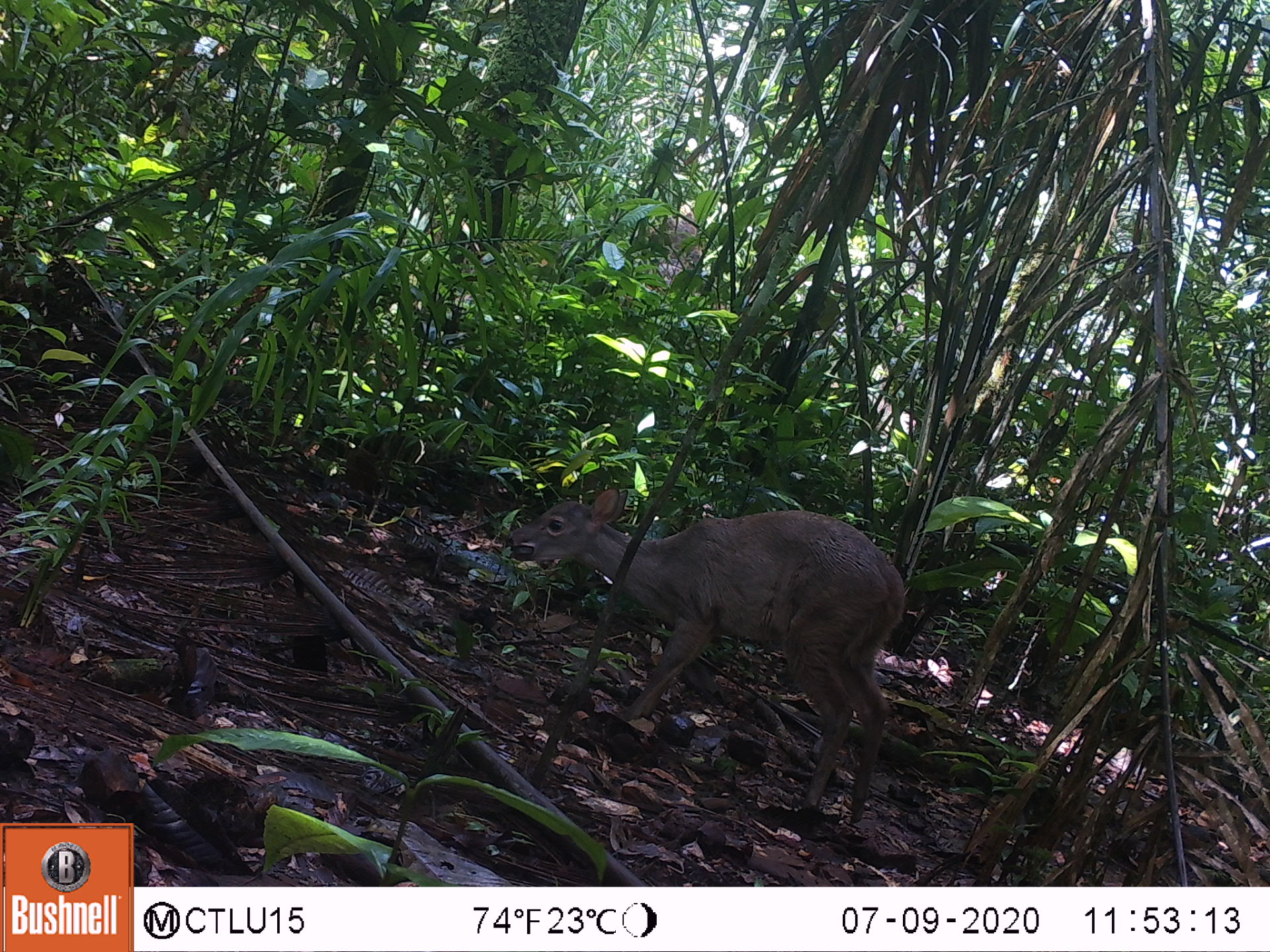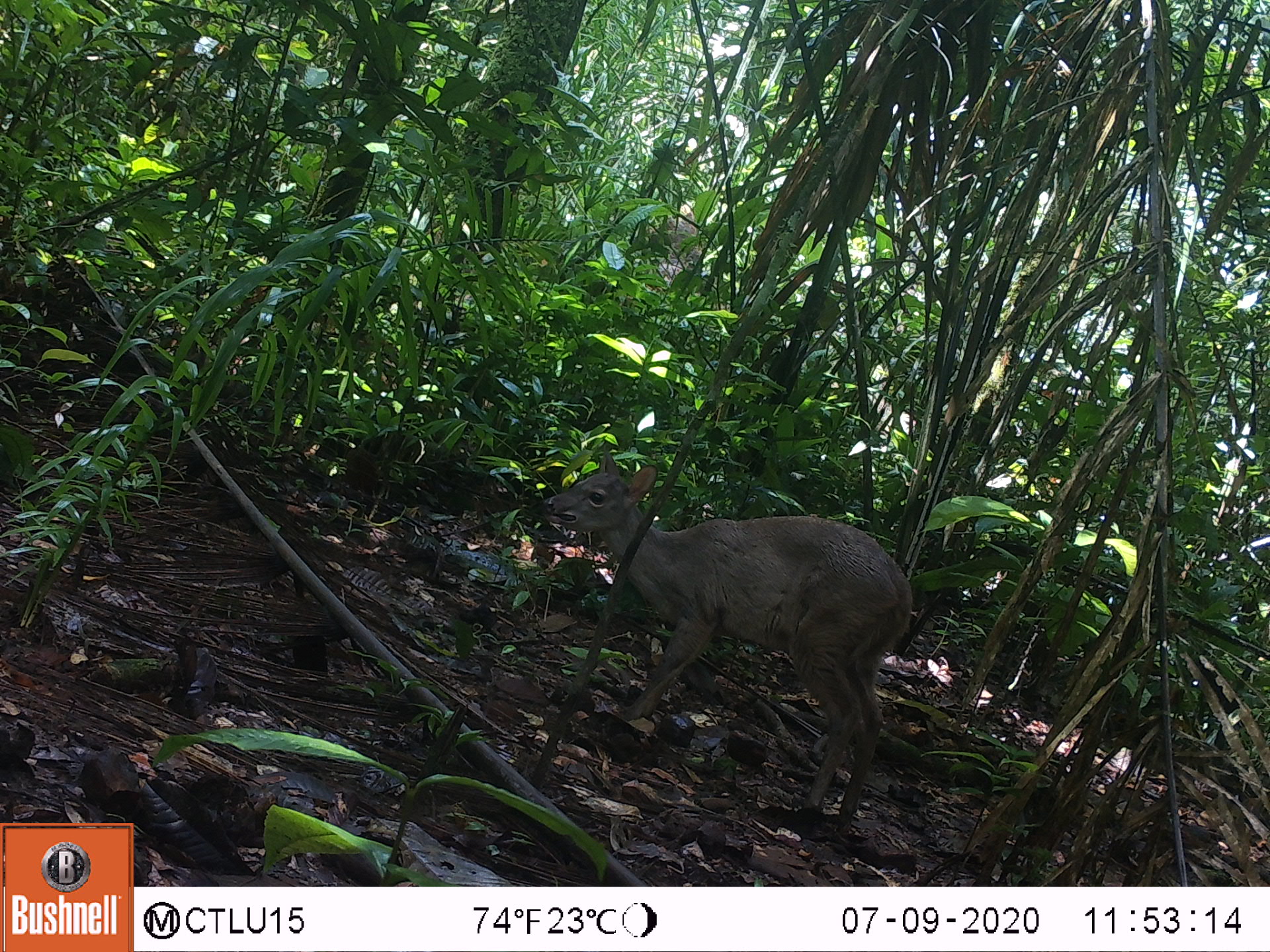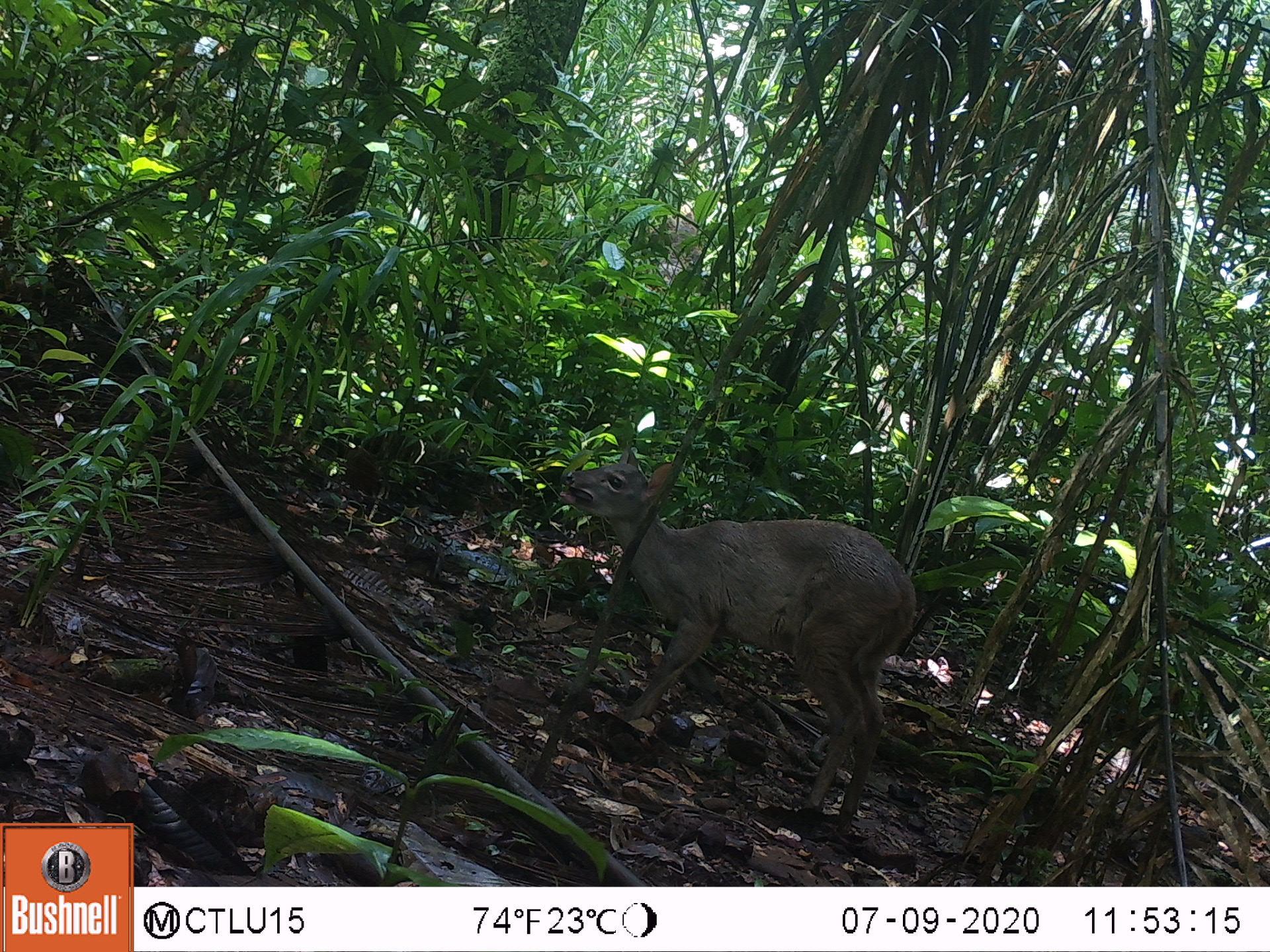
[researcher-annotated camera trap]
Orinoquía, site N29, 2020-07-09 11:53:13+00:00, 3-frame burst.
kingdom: Animalia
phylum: Chordata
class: Mammalia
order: Artiodactyla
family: Cervidae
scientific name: Cervidae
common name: deer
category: unknown cervid